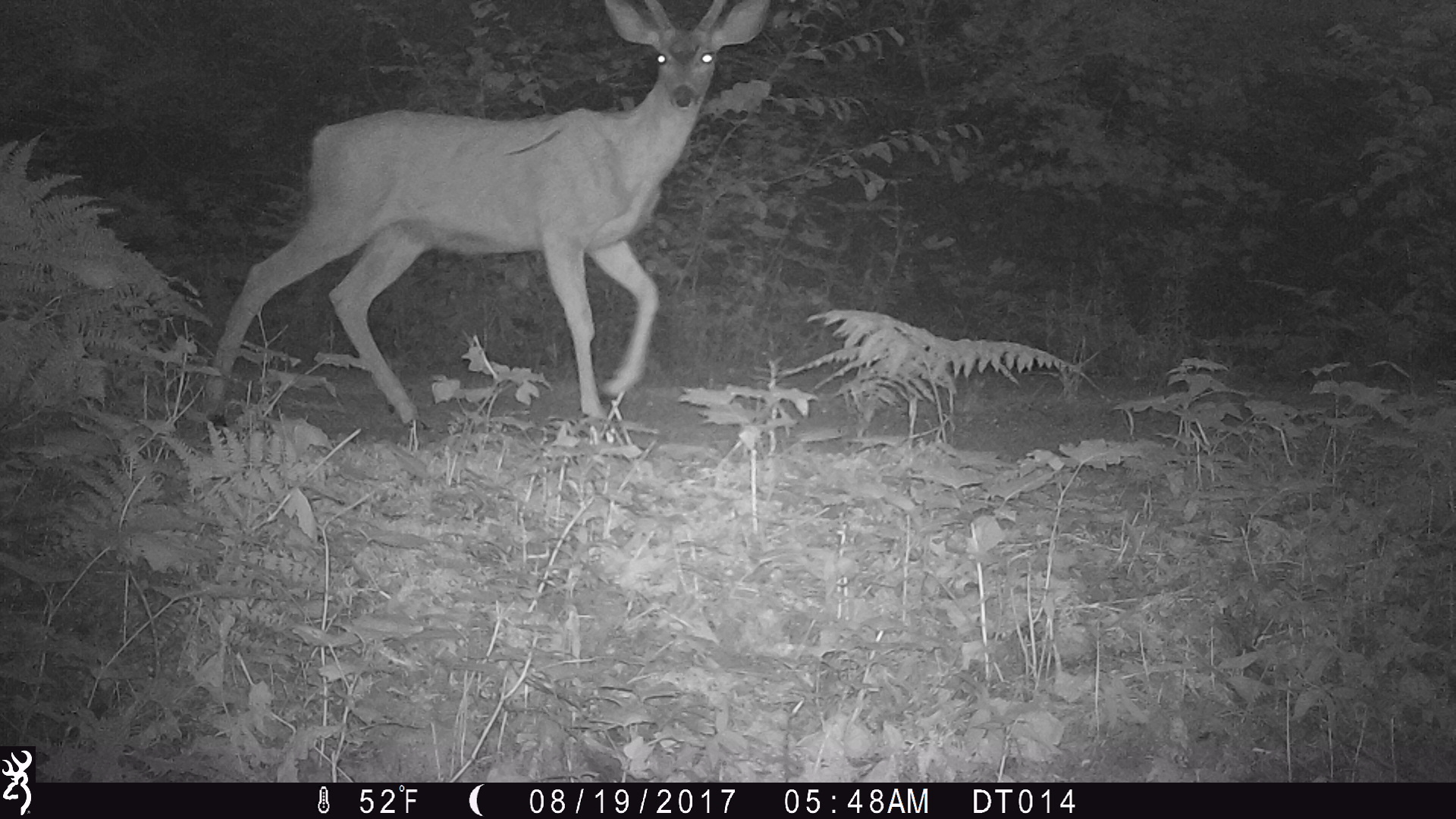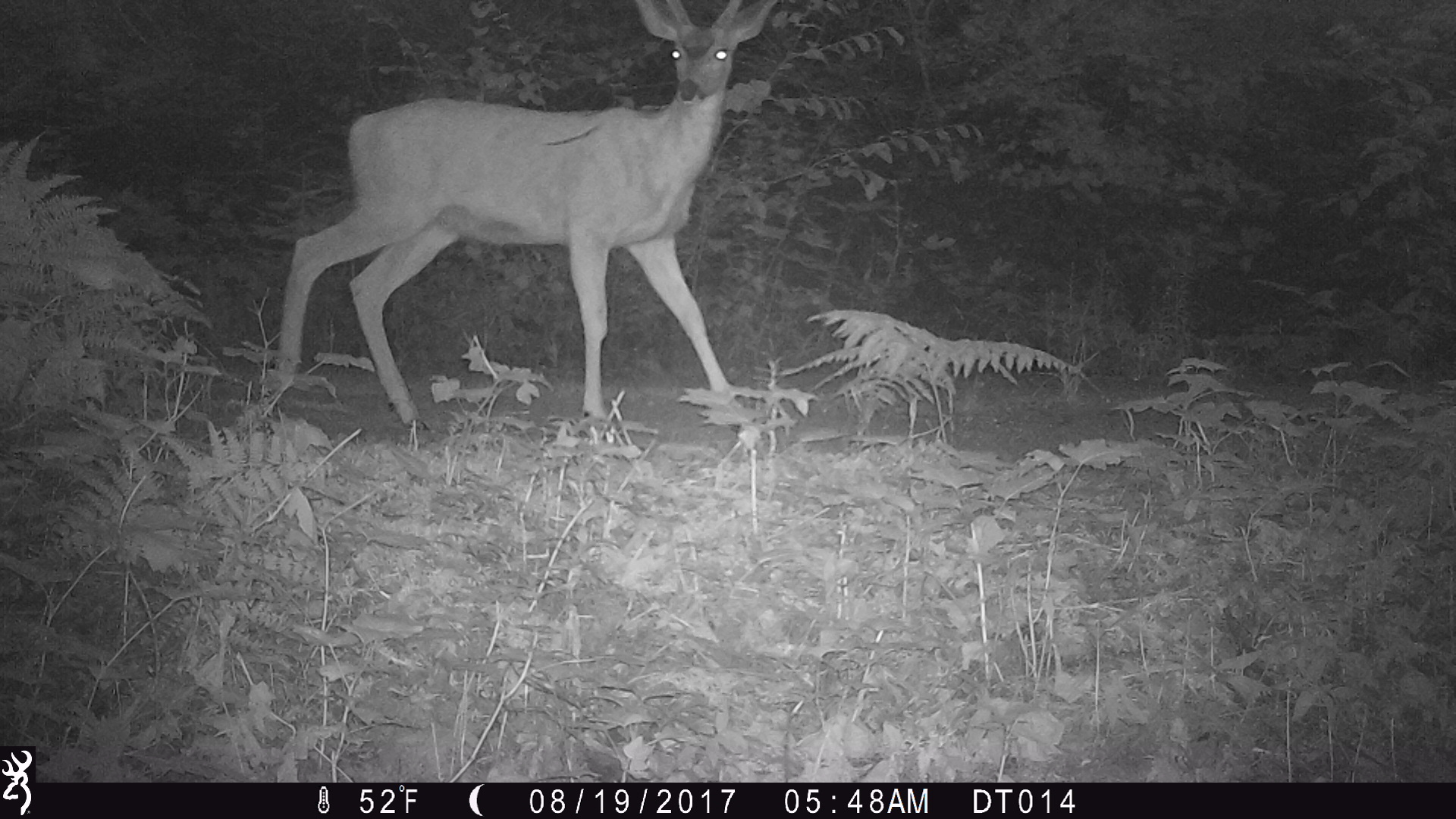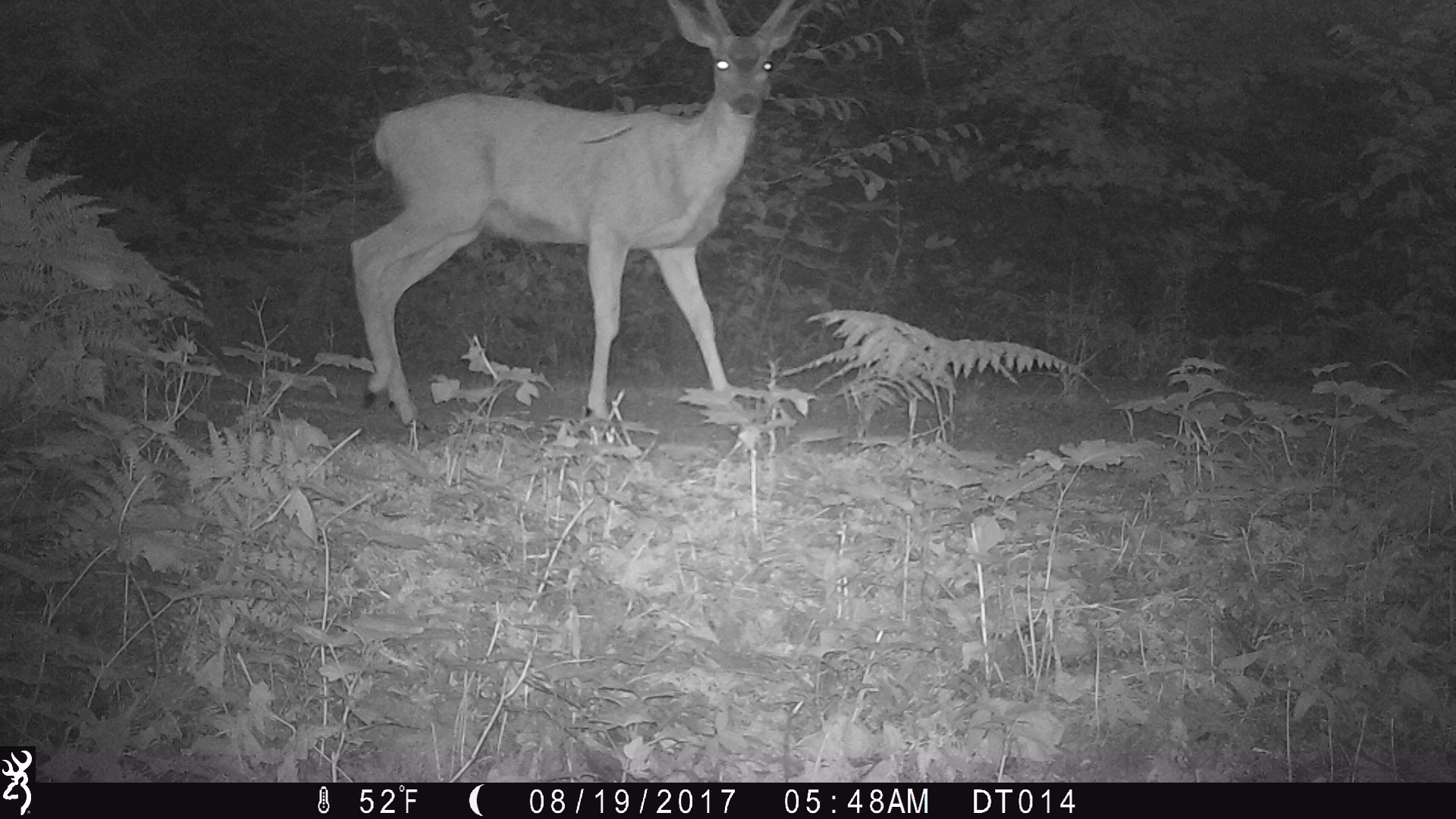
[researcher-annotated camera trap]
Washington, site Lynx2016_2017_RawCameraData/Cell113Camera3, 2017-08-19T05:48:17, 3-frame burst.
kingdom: Animalia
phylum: Chordata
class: Mammalia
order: Artiodactyla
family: Cervidae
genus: Odocoileus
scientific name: Odocoileus hemionus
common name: mule deer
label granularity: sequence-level